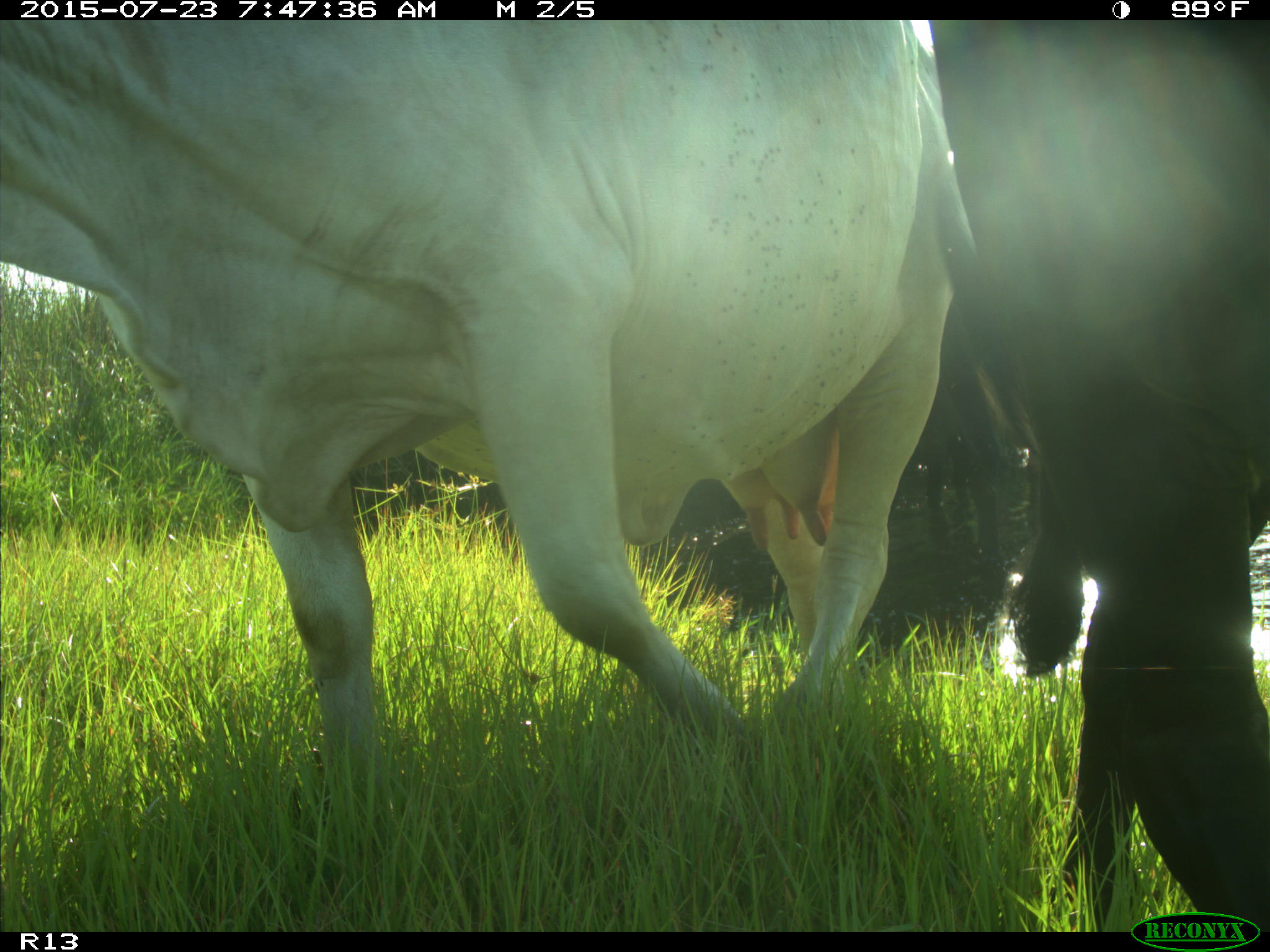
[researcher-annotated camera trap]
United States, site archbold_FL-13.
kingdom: Animalia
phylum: Chordata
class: Mammalia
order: Artiodactyla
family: Bovidae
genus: Bos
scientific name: Bos taurus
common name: domestic cow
Bos taurus (domestic cow).